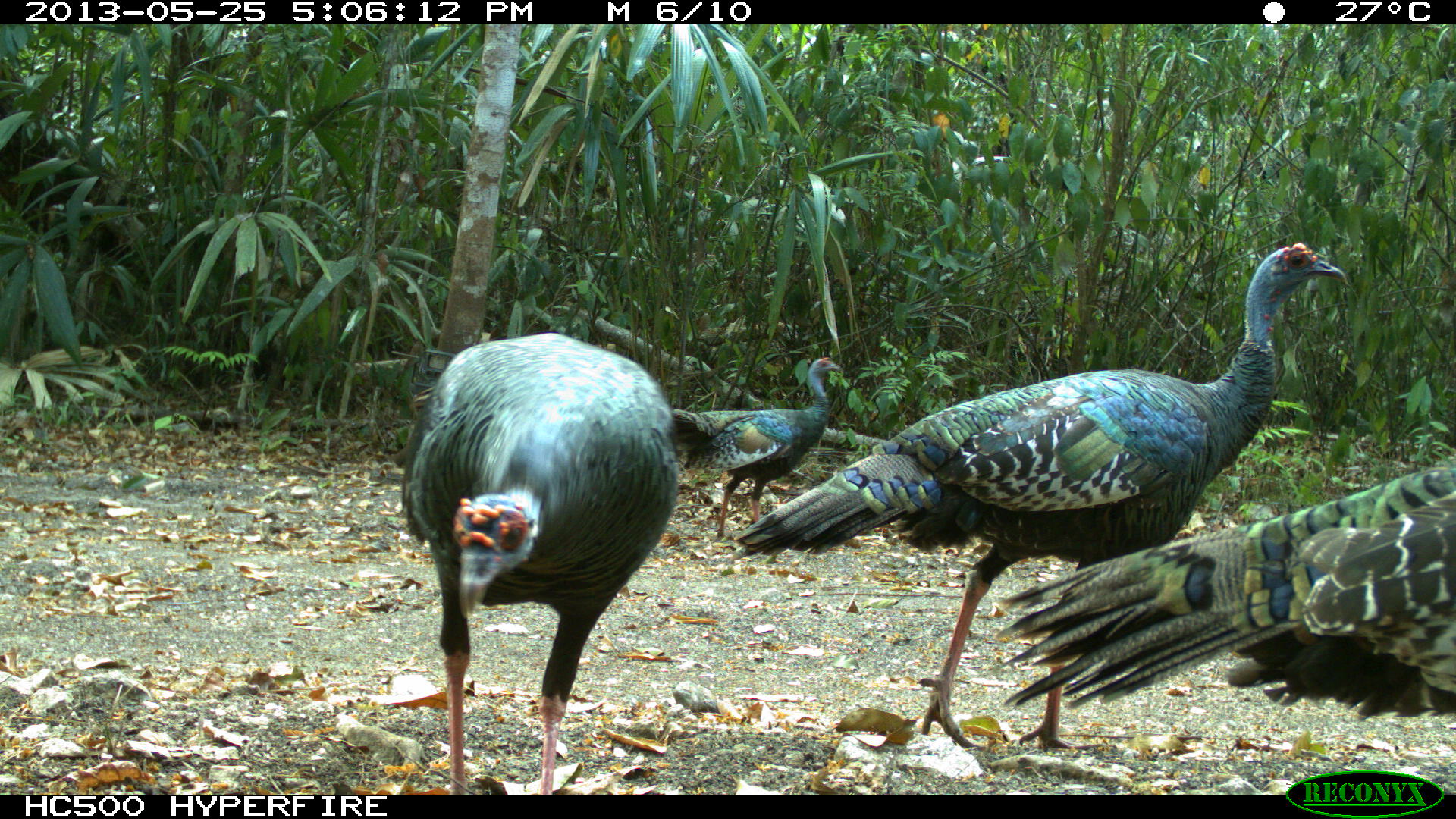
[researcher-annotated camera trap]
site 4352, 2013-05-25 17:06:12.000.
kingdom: Animalia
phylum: Chordata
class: Aves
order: Galliformes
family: Phasianidae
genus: Meleagris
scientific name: Meleagris ocellata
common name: ocellated turkey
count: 4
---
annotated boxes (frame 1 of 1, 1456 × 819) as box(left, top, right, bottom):
meleagris ocellata: box(732, 240, 1344, 756); box(406, 327, 678, 790); box(991, 456, 1456, 718); box(672, 355, 843, 537)